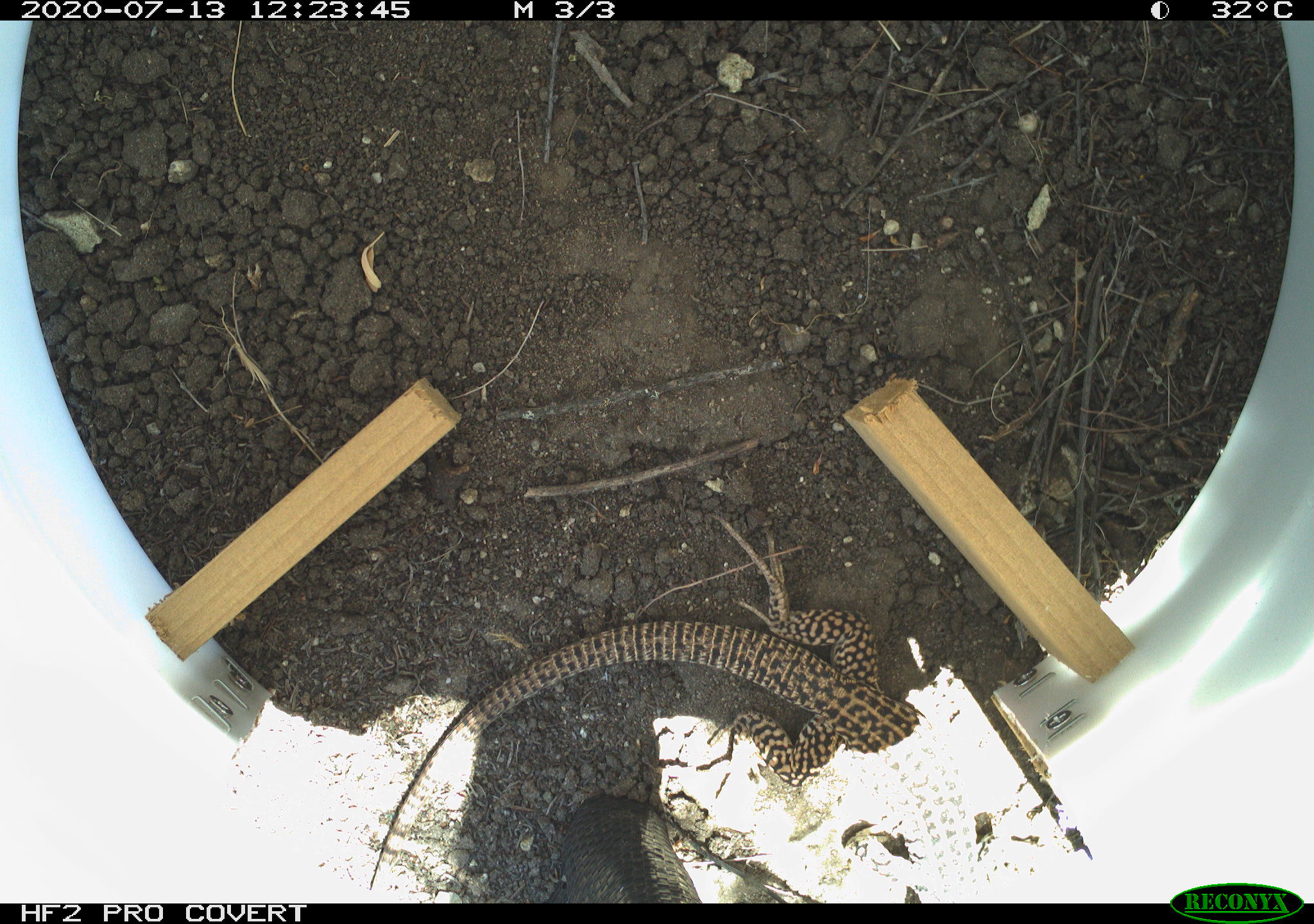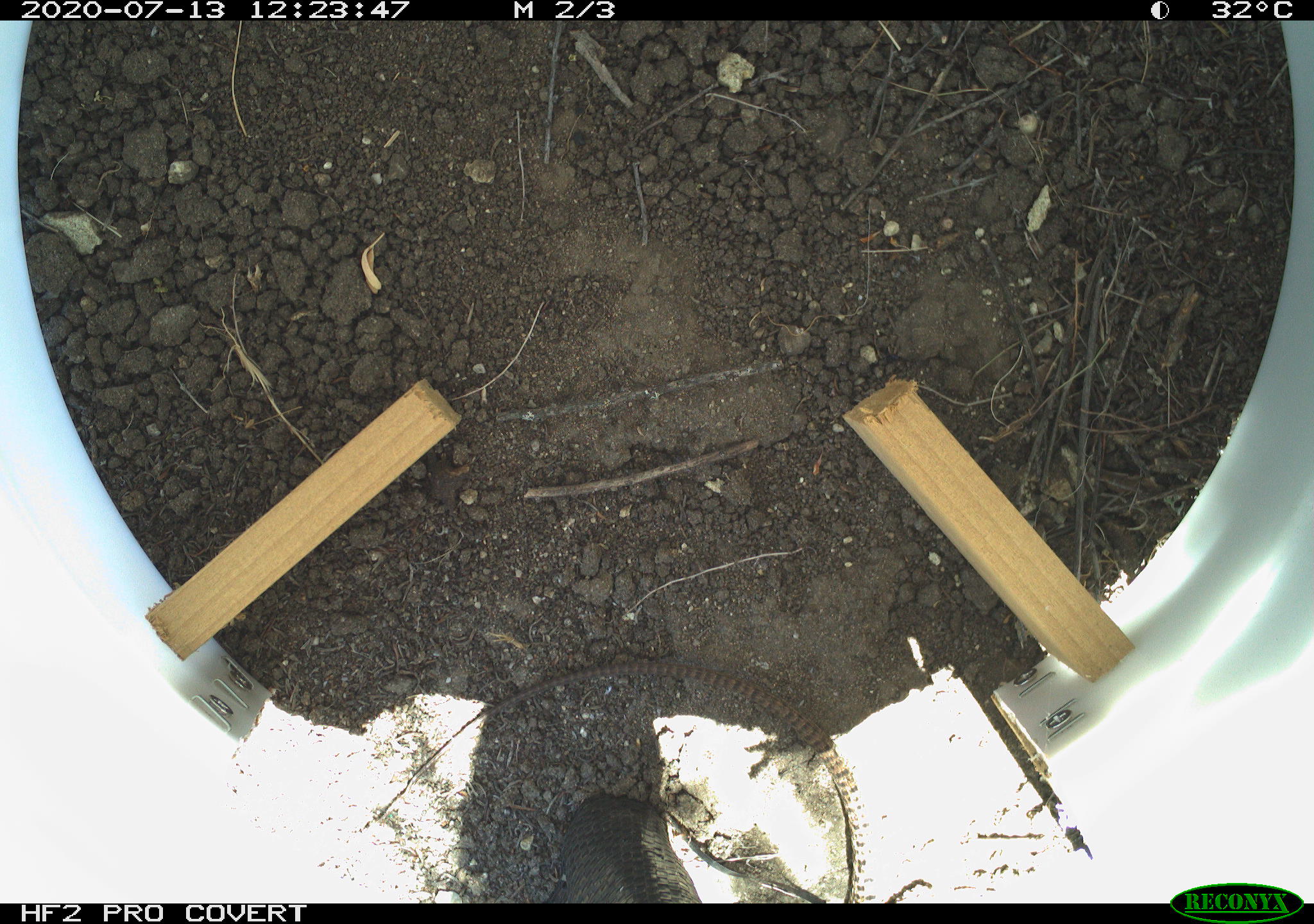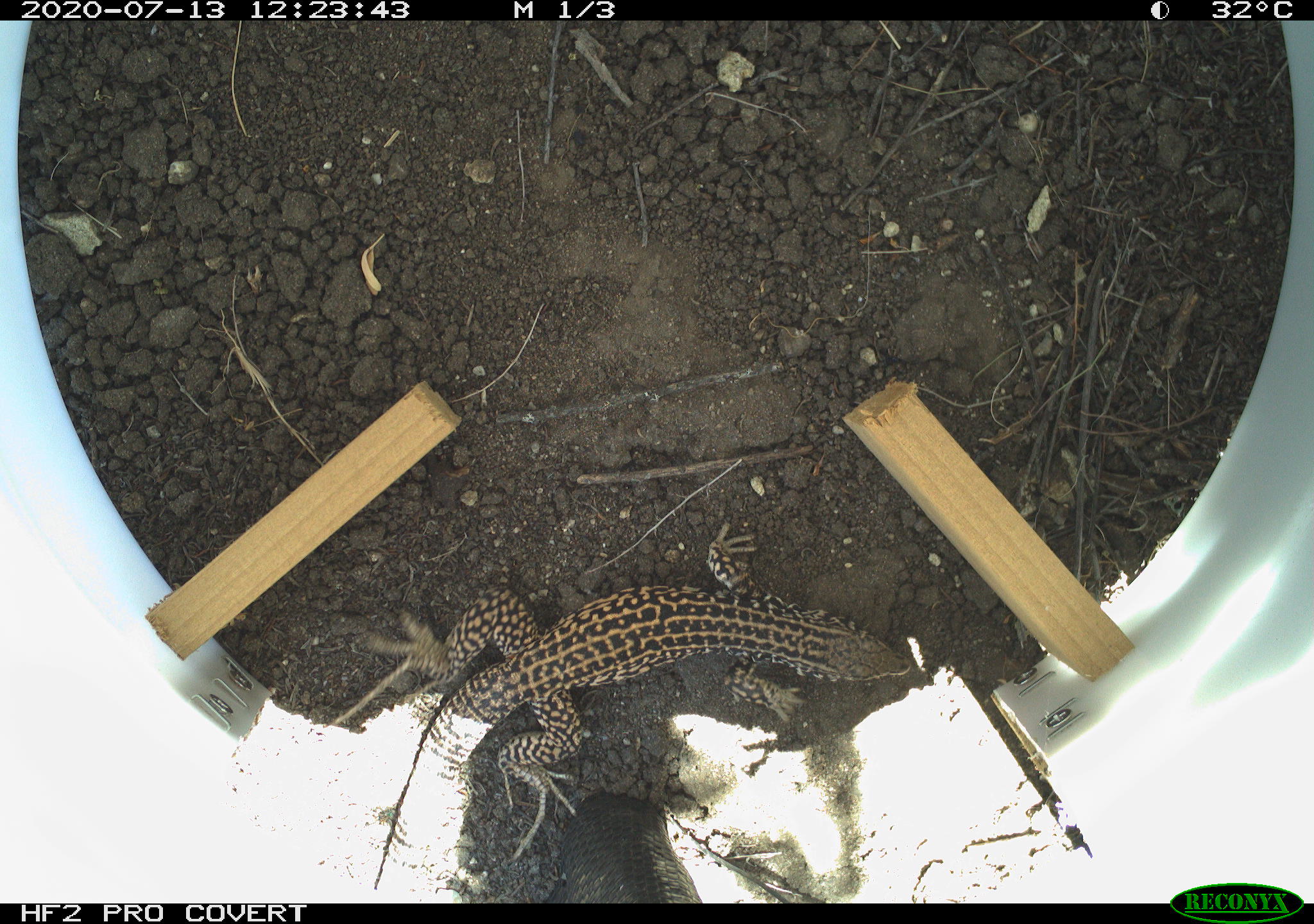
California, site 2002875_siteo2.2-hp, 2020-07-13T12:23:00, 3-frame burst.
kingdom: Animalia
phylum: Chordata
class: Reptilia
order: Squamata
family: Teiidae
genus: Aspidoscelis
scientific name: Aspidoscelis tigris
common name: western whiptail